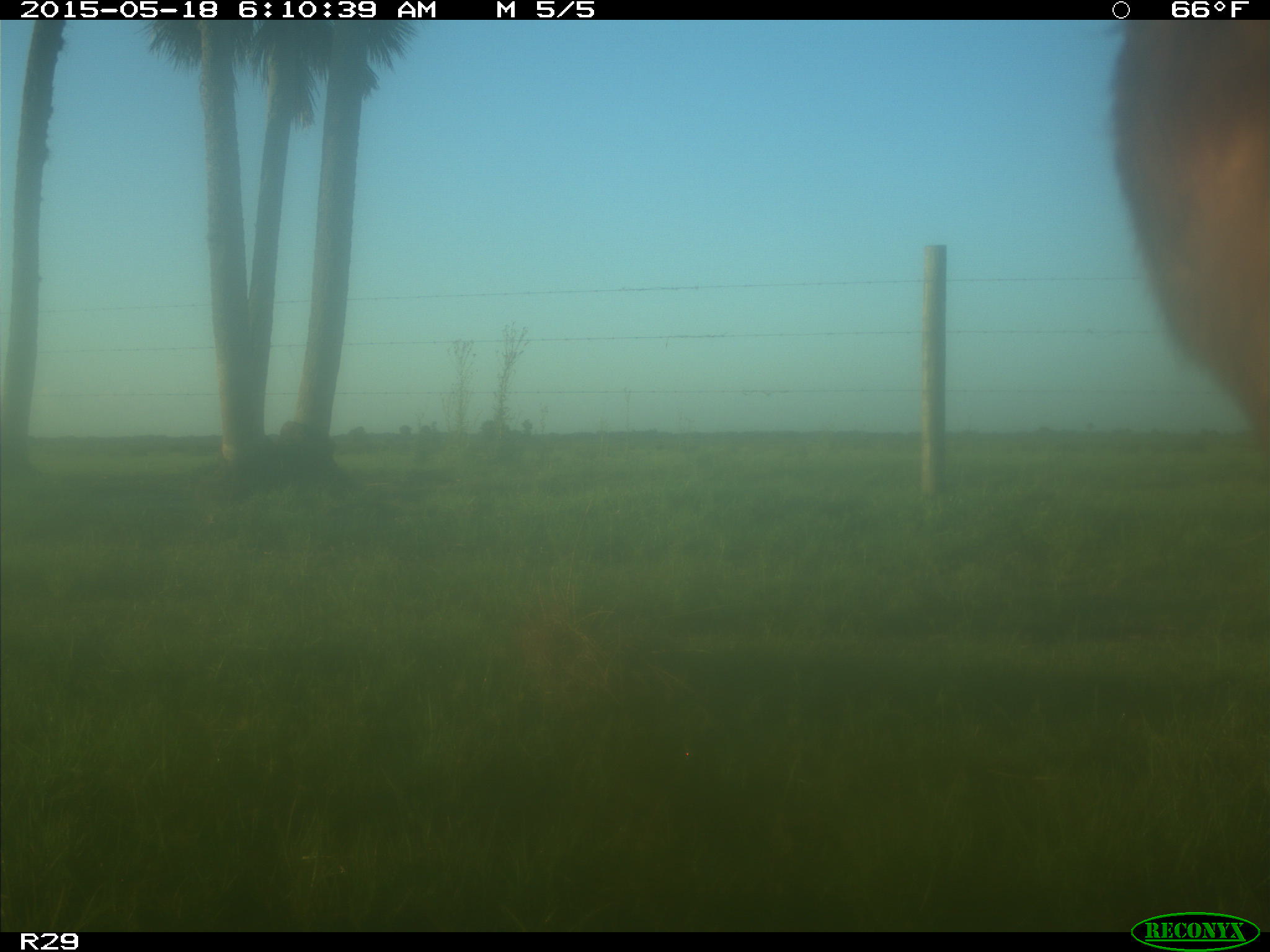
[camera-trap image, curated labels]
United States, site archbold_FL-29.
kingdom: Animalia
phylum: Chordata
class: Mammalia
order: Artiodactyla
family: Bovidae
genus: Bos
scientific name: Bos taurus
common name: domestic cow